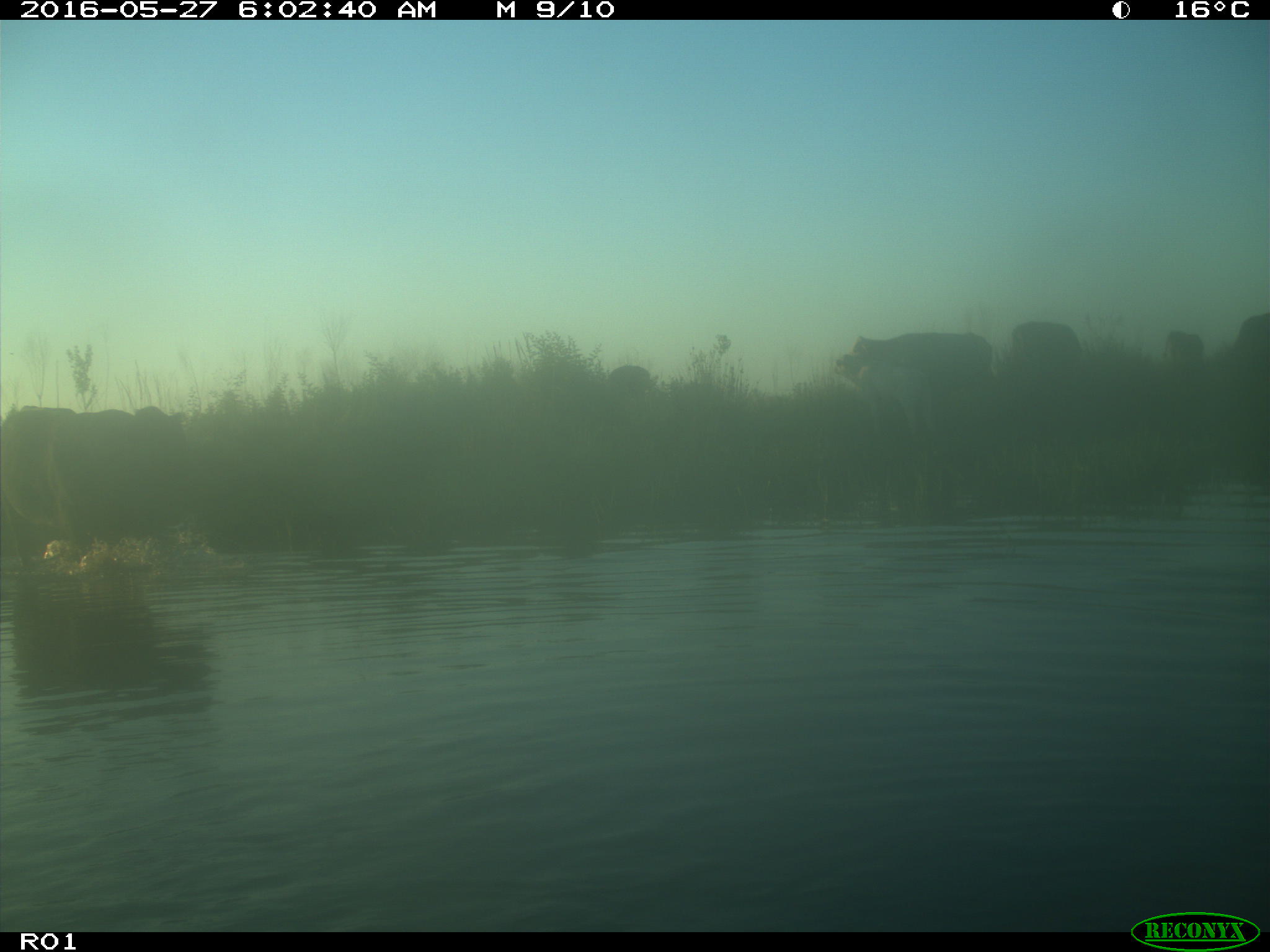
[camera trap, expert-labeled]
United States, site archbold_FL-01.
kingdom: Animalia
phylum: Chordata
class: Mammalia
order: Artiodactyla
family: Bovidae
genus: Bos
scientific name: Bos taurus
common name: domestic cow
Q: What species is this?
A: Bos taurus (domestic cow).